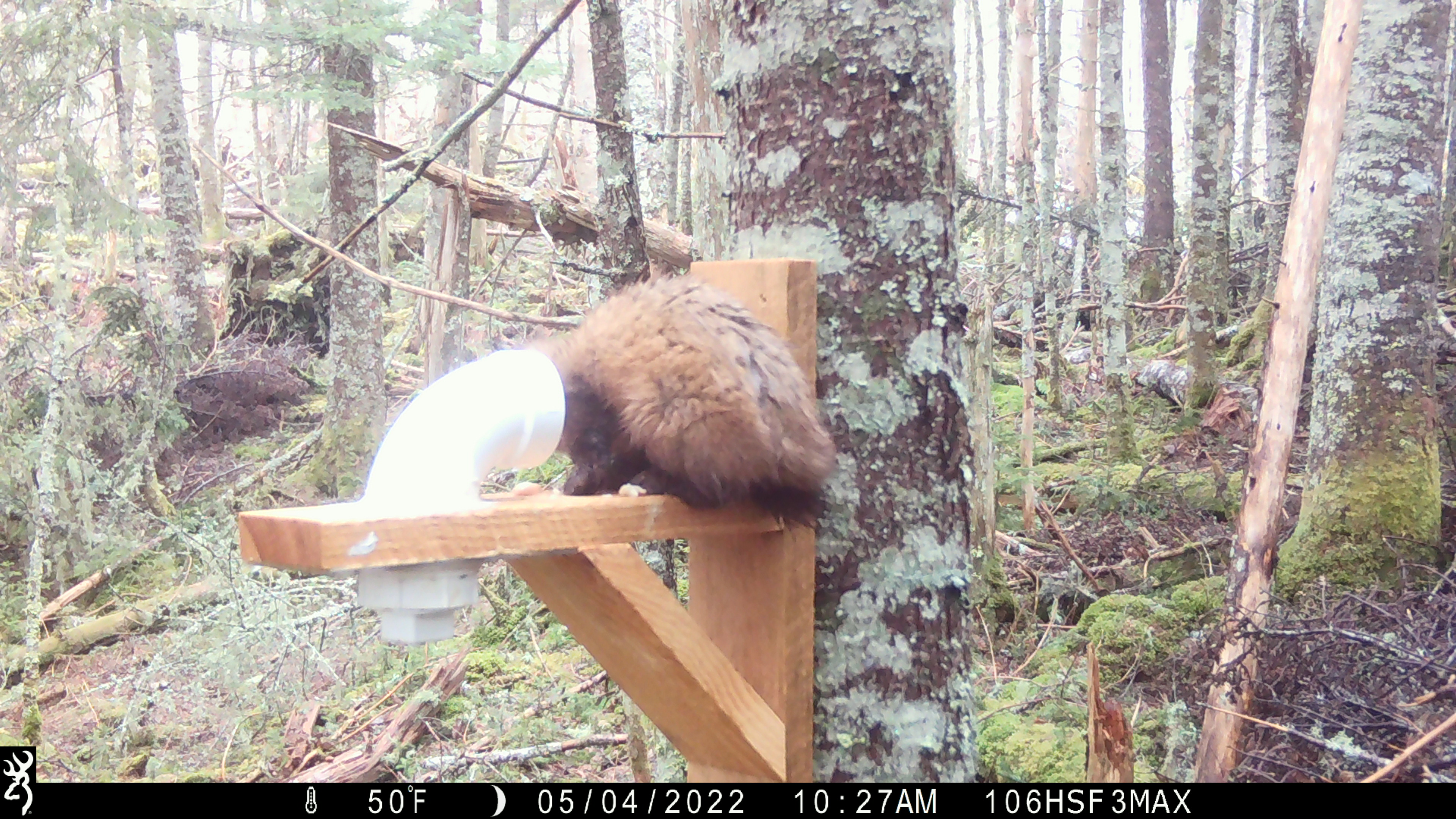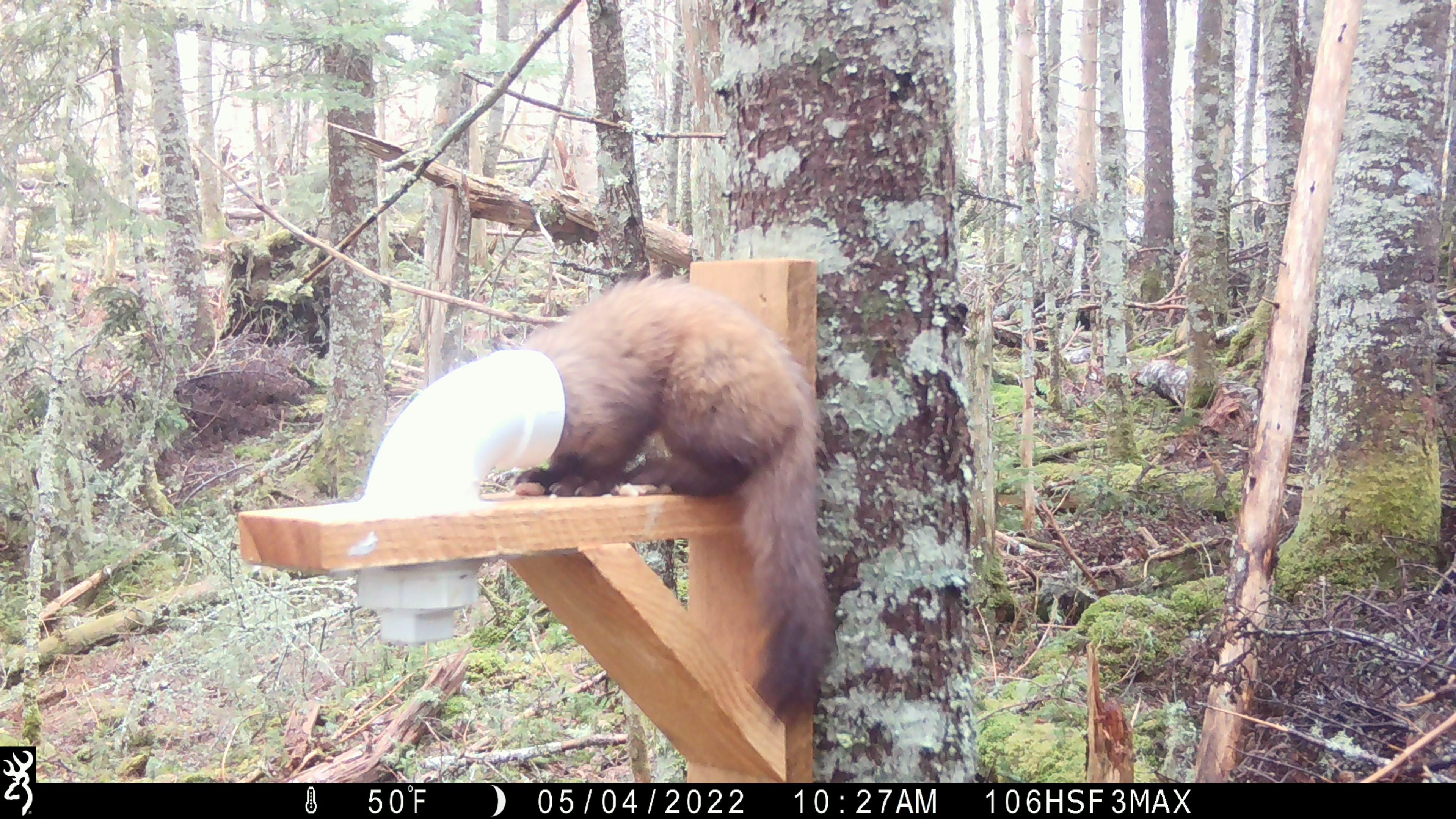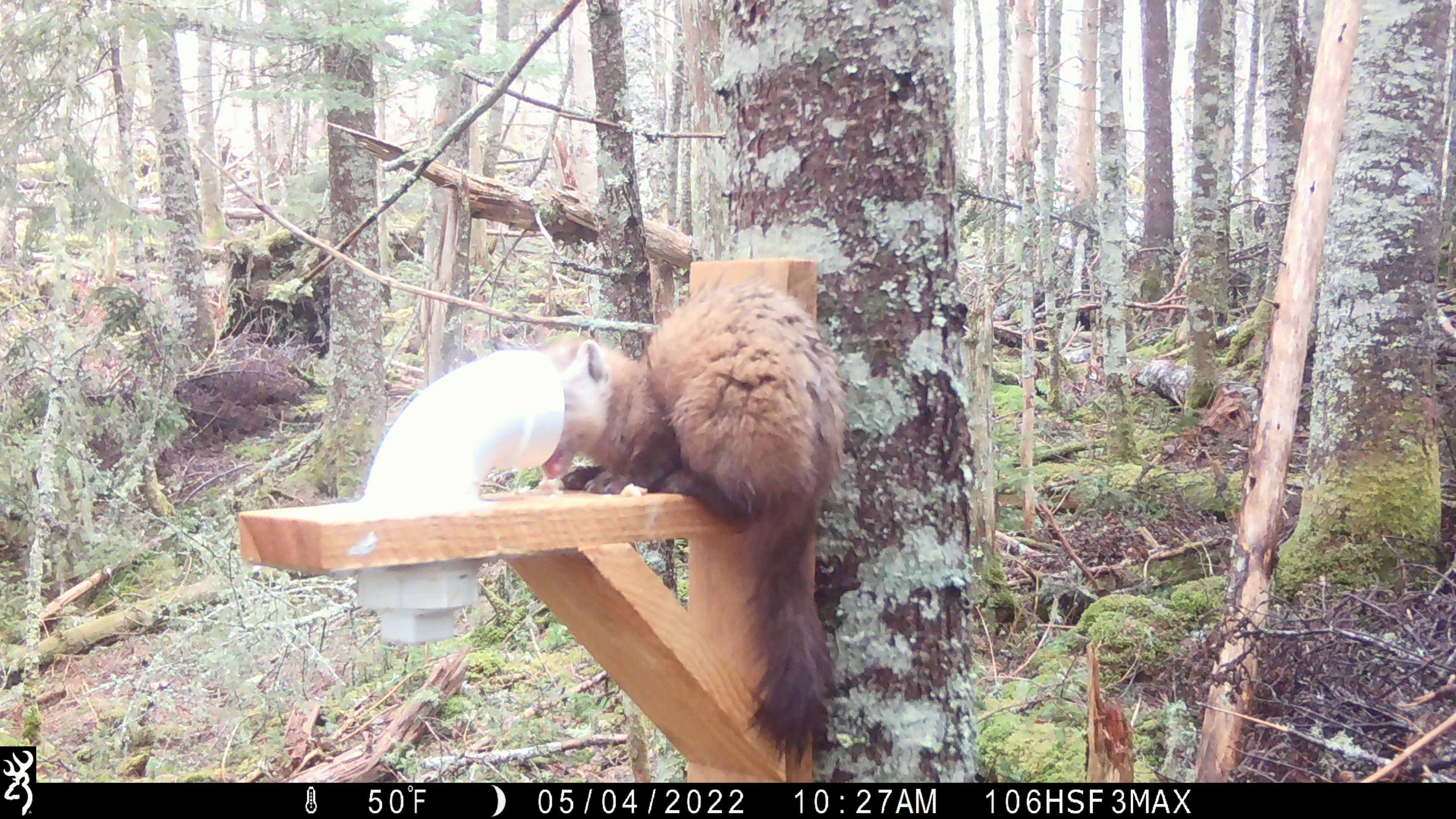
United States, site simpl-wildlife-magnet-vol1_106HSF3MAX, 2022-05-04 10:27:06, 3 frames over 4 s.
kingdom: Animalia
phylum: Chordata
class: Mammalia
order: Carnivora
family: Mustelidae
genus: Martes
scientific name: Martes americana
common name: american marten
American marten (Martes americana).